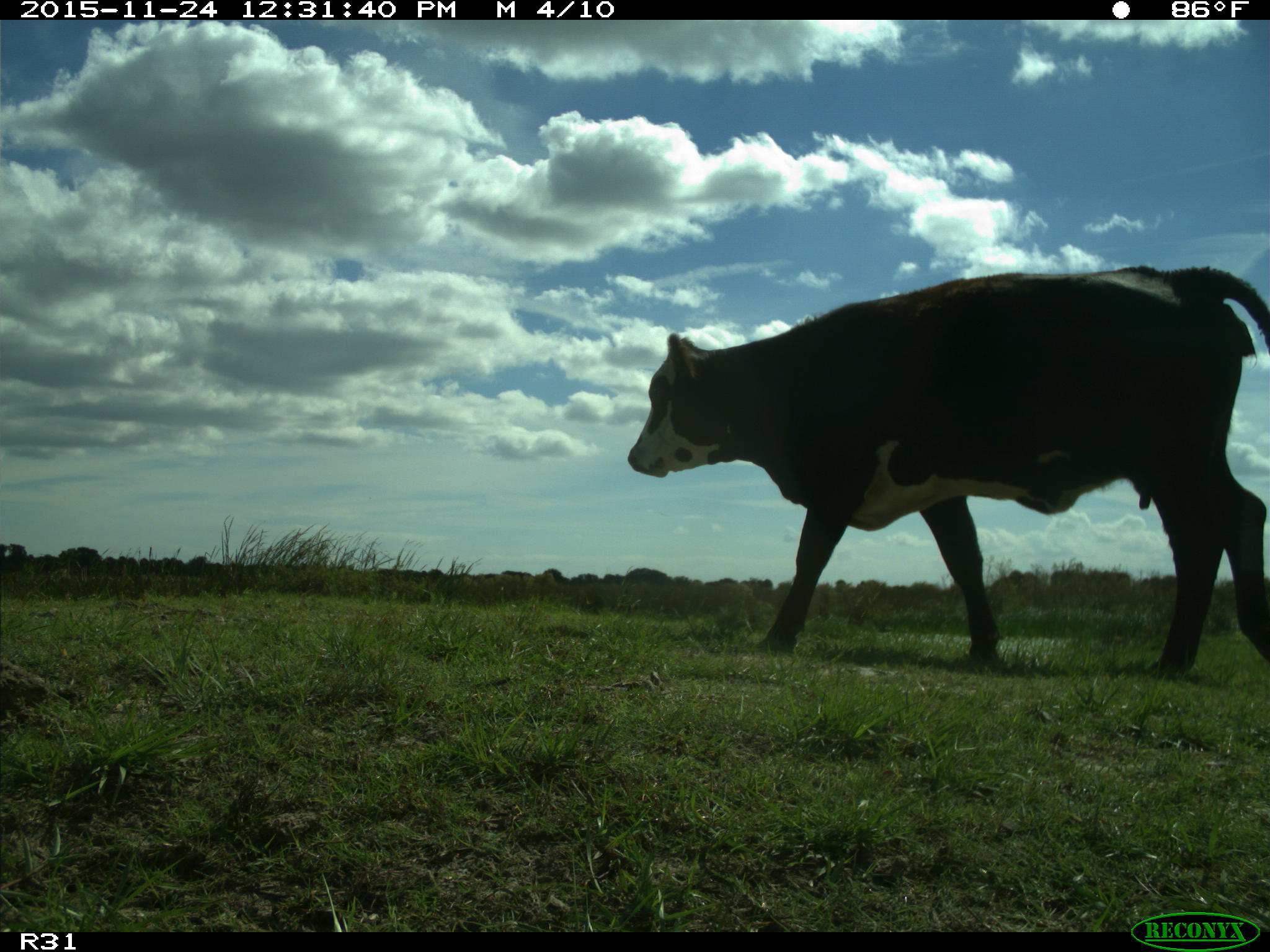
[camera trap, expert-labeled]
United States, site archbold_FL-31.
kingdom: Animalia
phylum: Chordata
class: Mammalia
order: Artiodactyla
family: Bovidae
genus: Bos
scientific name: Bos taurus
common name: domestic cow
Bos taurus (domestic cow).